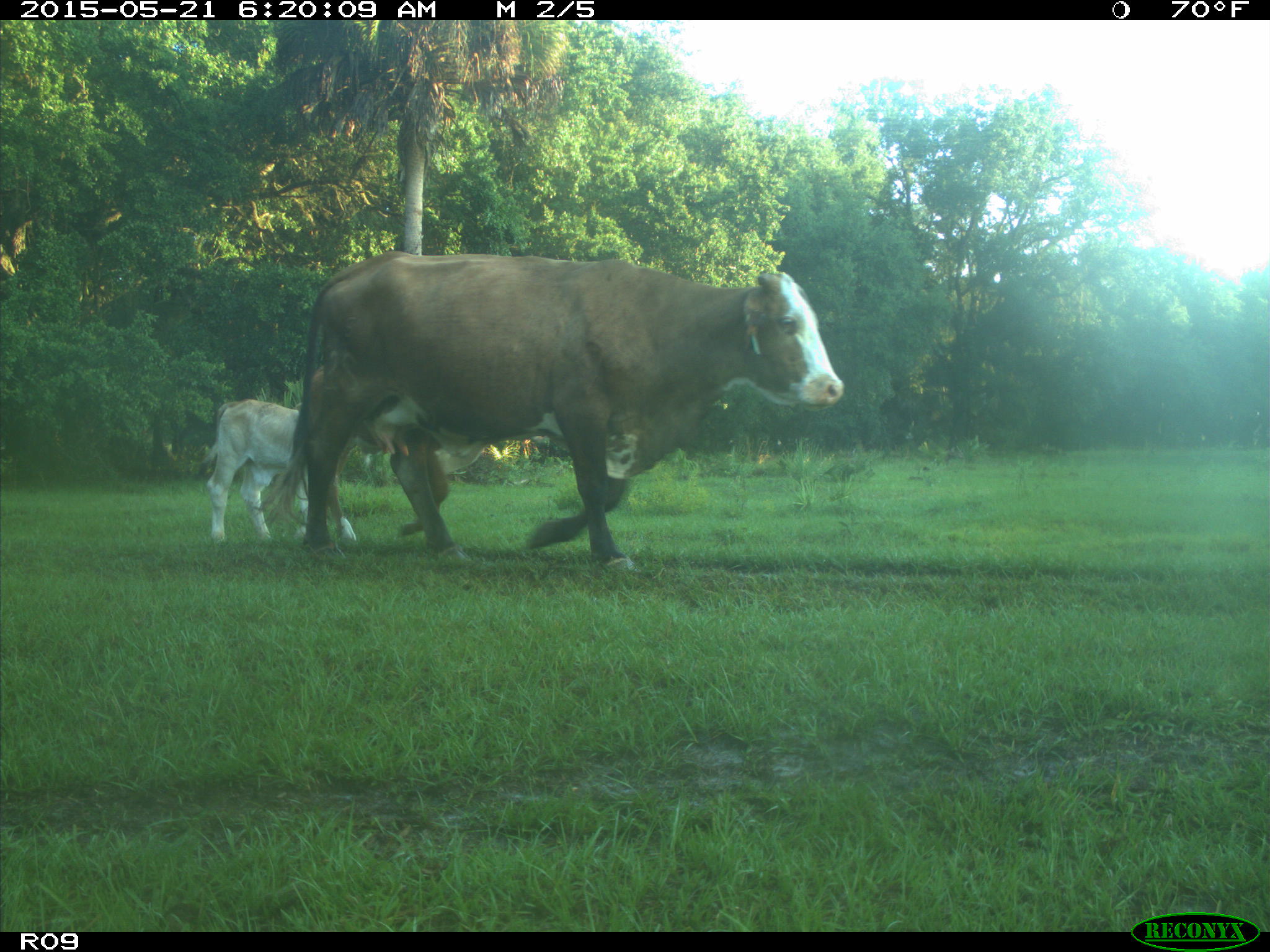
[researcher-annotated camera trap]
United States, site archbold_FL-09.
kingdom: Animalia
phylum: Chordata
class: Mammalia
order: Artiodactyla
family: Bovidae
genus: Bos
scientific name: Bos taurus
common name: domestic cow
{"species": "Bos taurus (domestic cow)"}